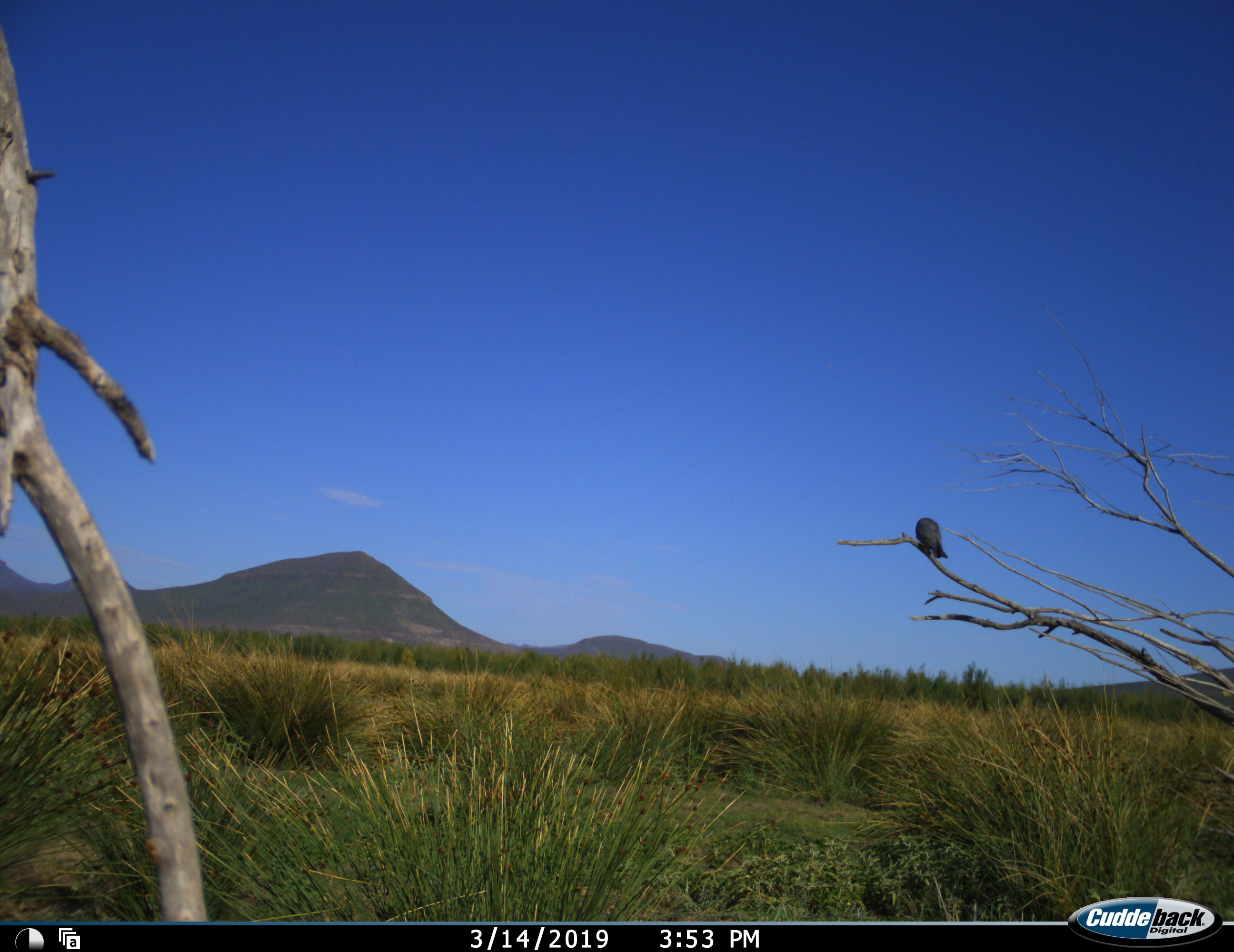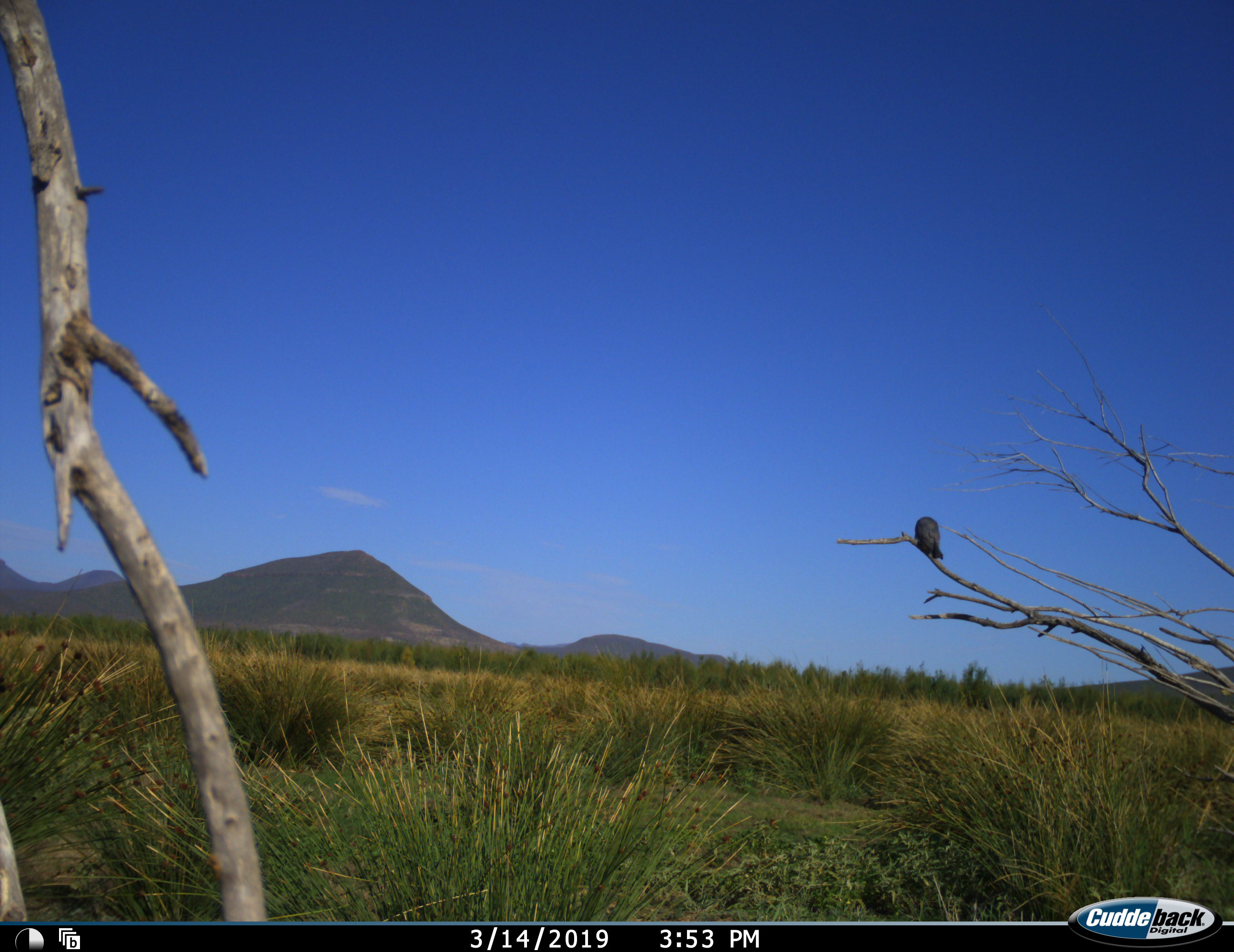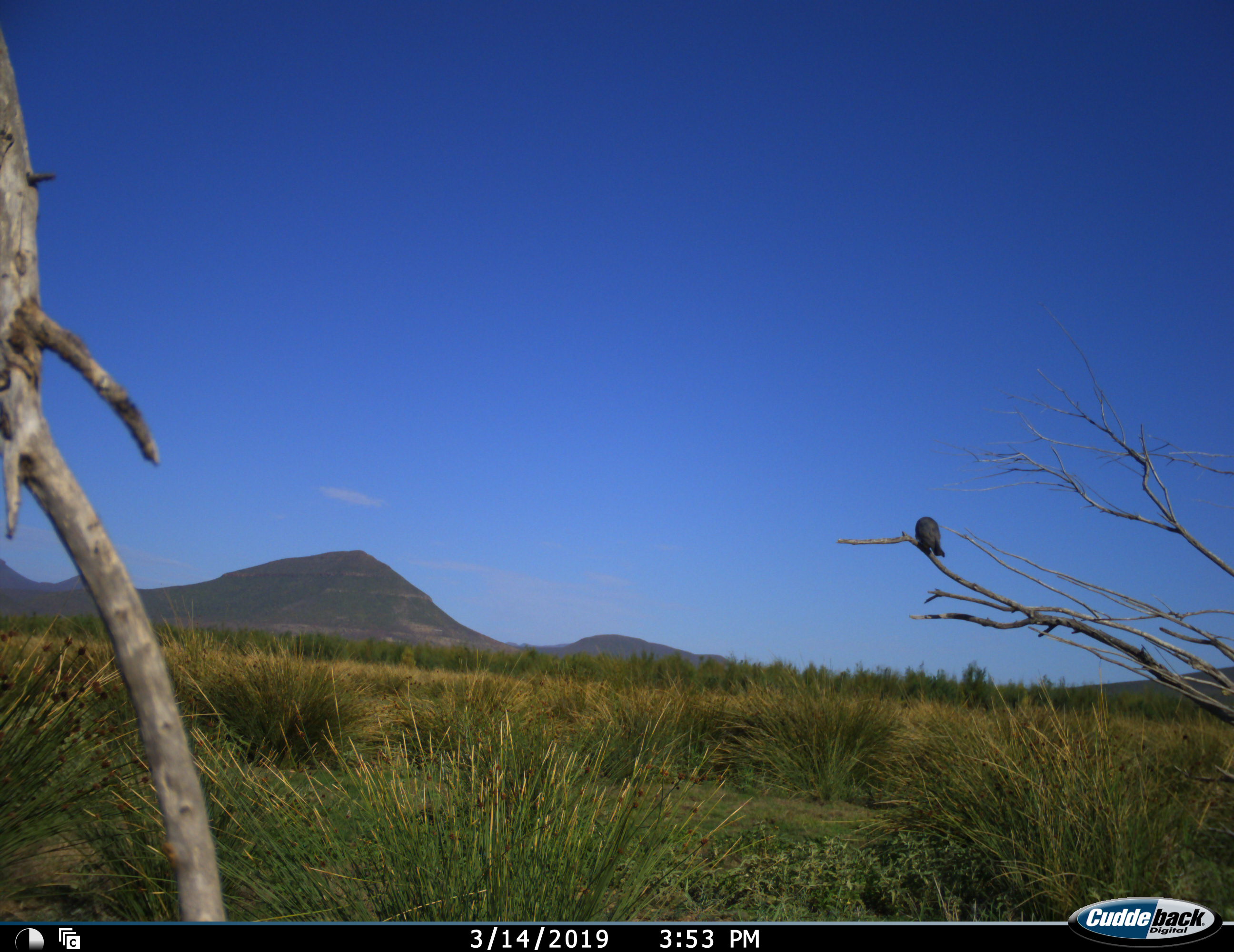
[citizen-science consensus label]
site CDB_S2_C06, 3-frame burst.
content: unidentified animal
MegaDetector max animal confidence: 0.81